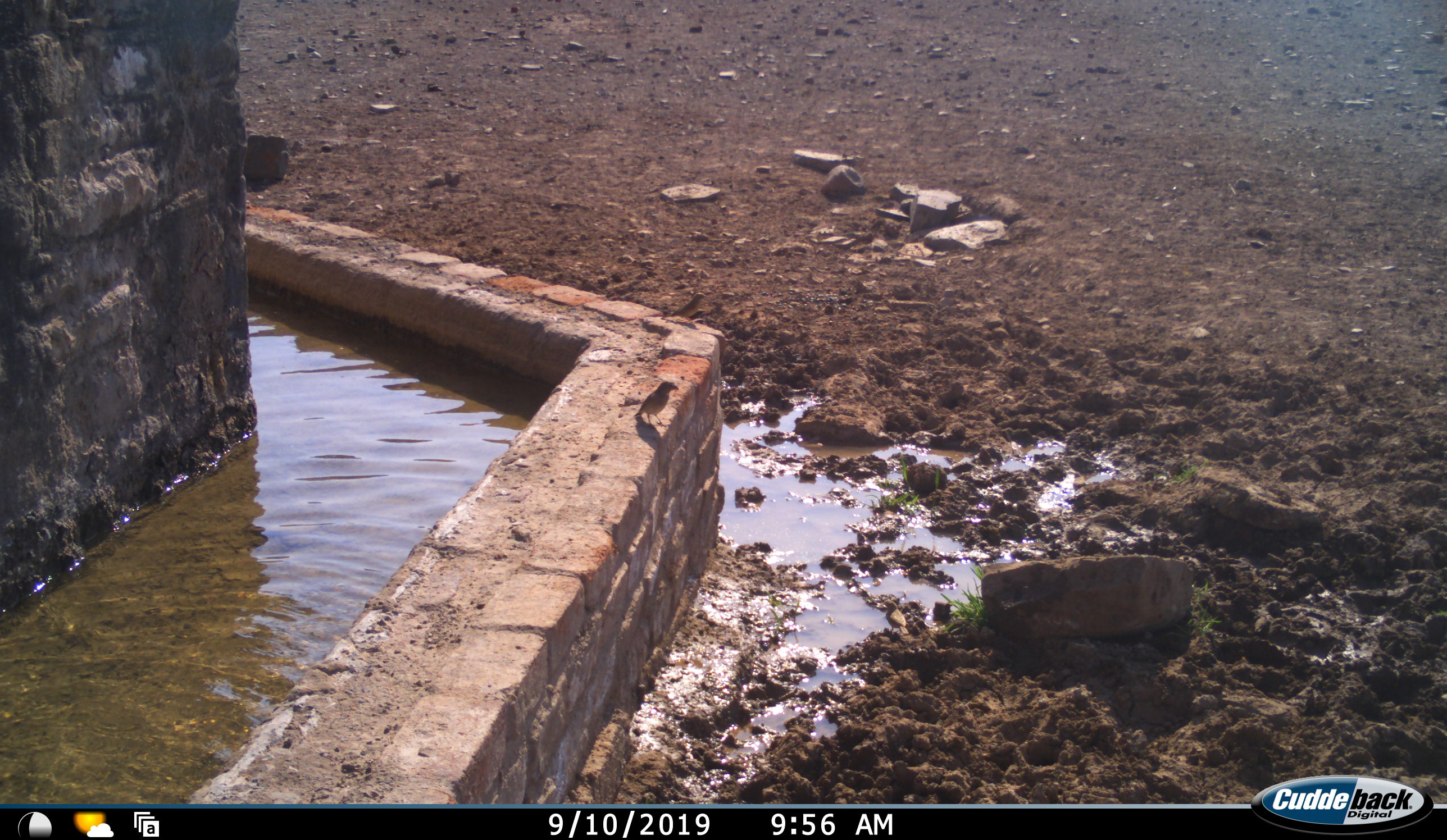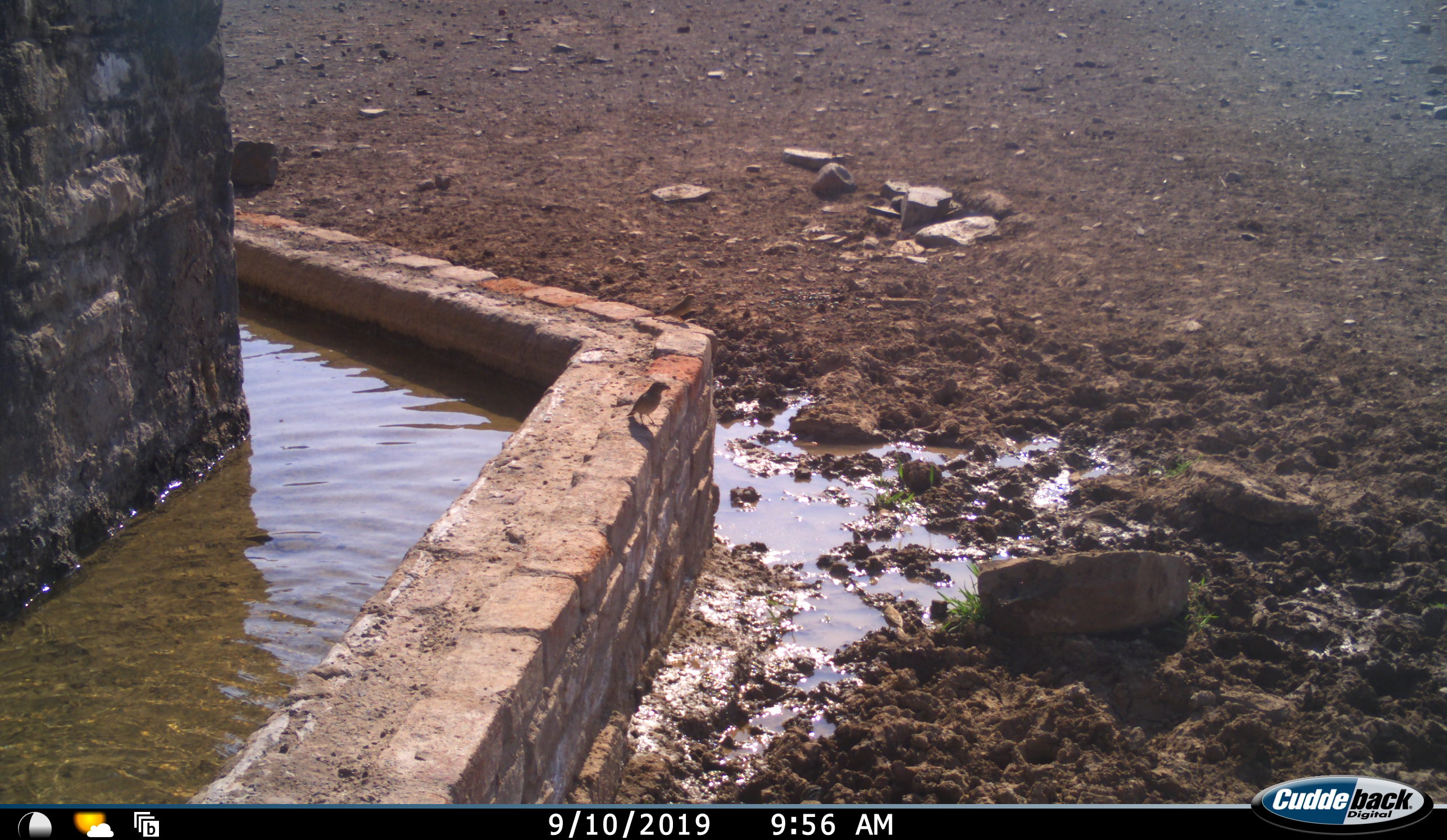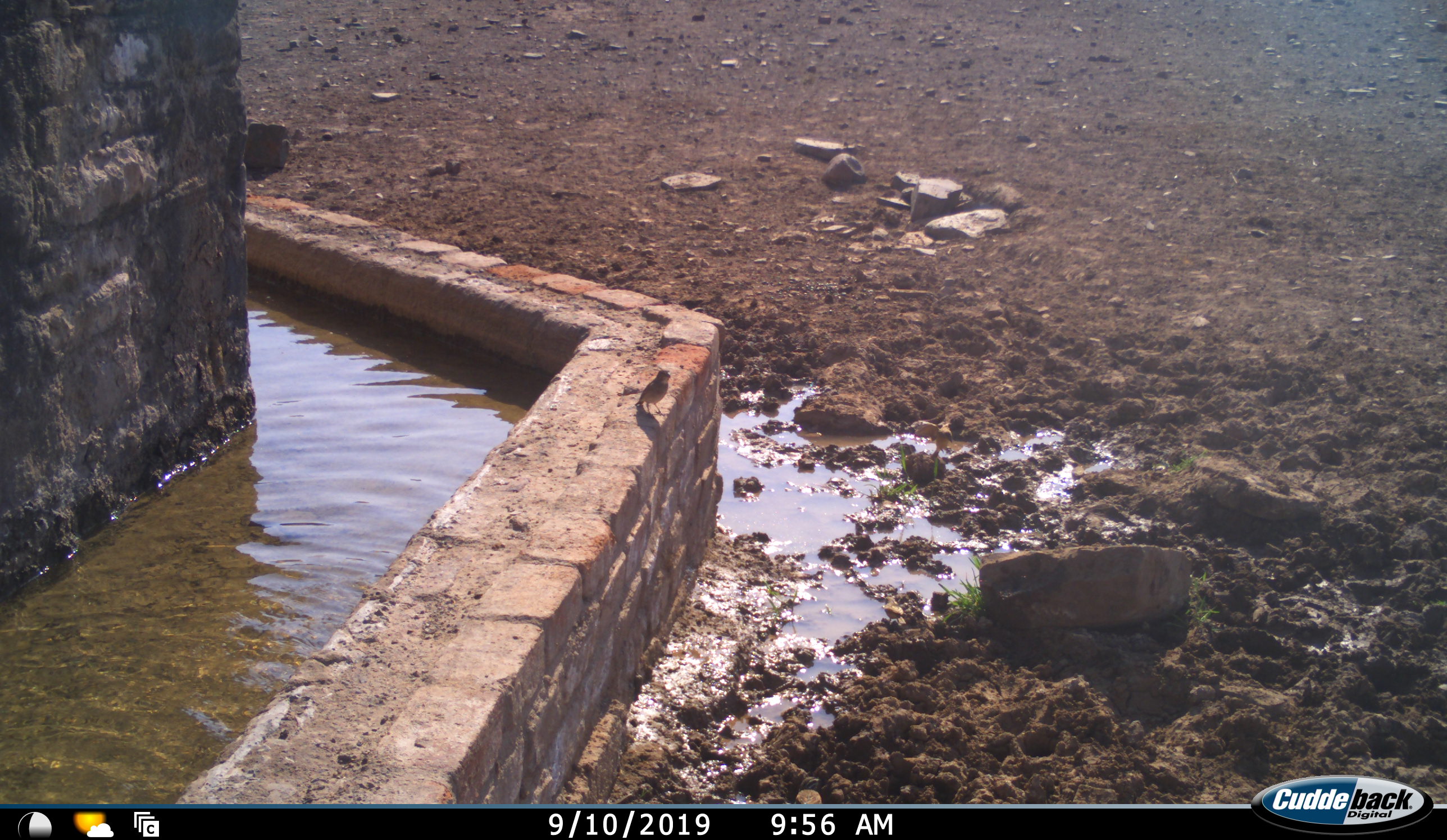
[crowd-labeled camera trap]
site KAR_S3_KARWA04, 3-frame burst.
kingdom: Animalia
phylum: Chordata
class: Aves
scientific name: Aves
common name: bird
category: birdother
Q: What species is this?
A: Birdother (bird) (Aves).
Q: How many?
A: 1.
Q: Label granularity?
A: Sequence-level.